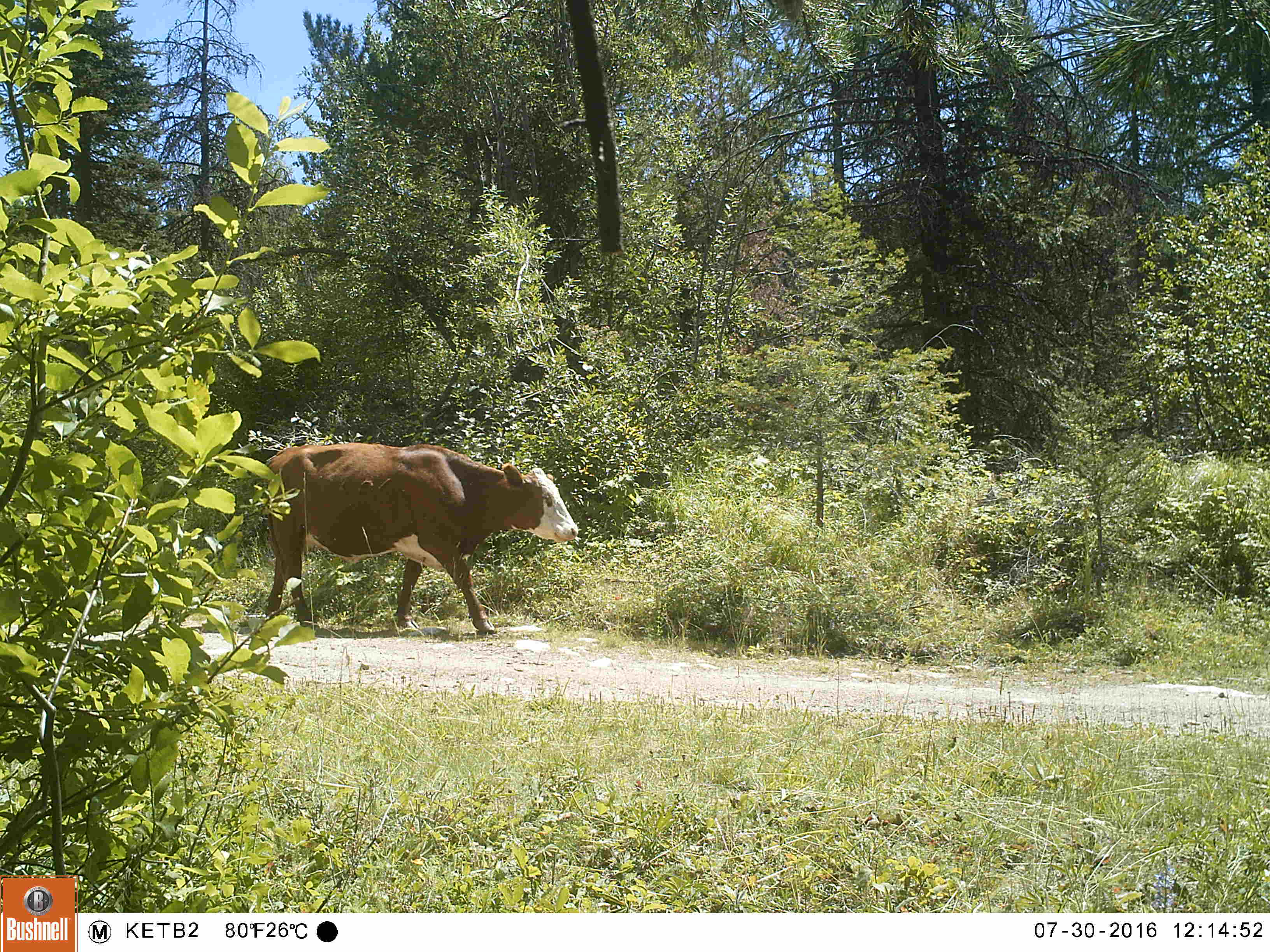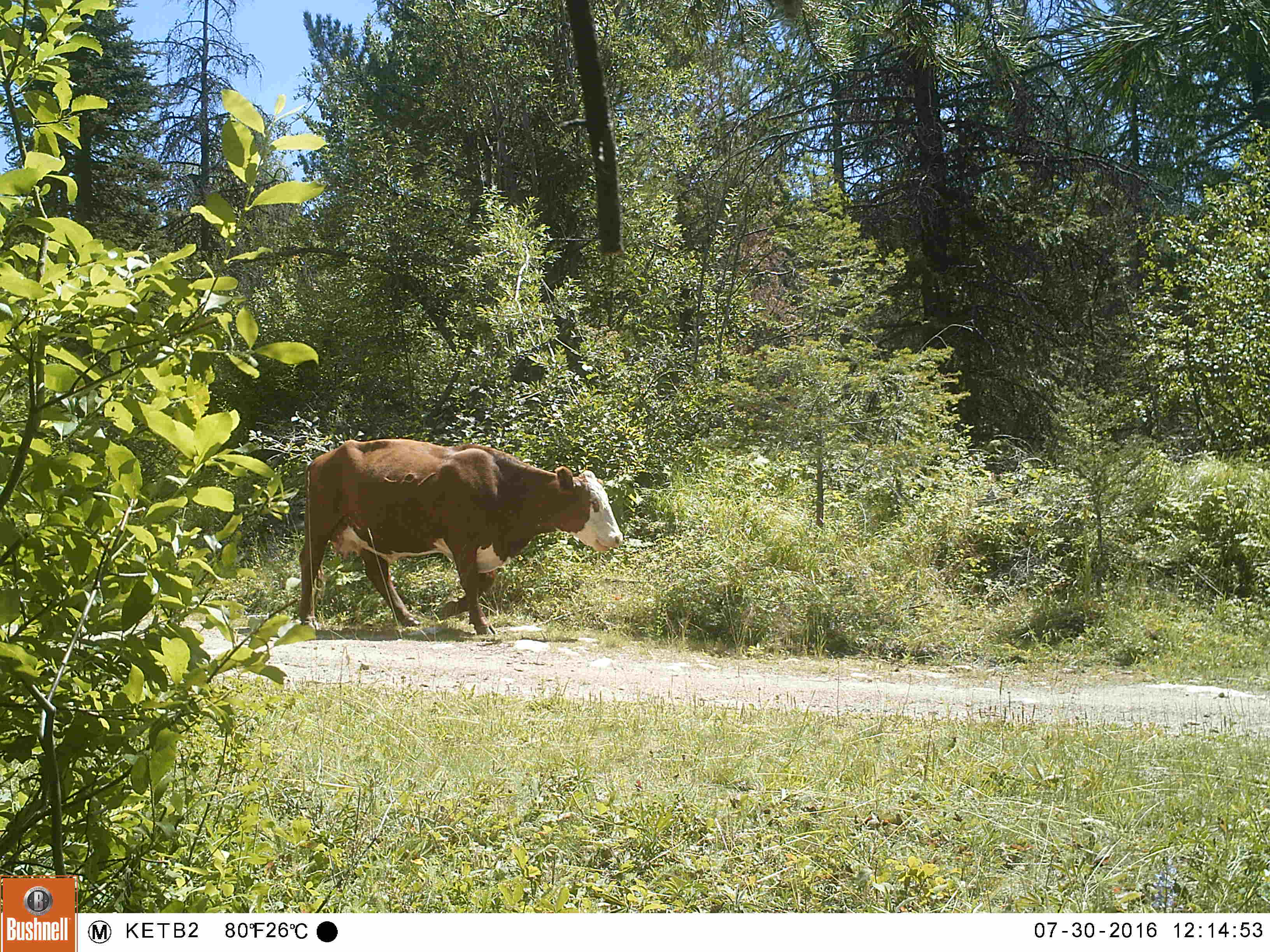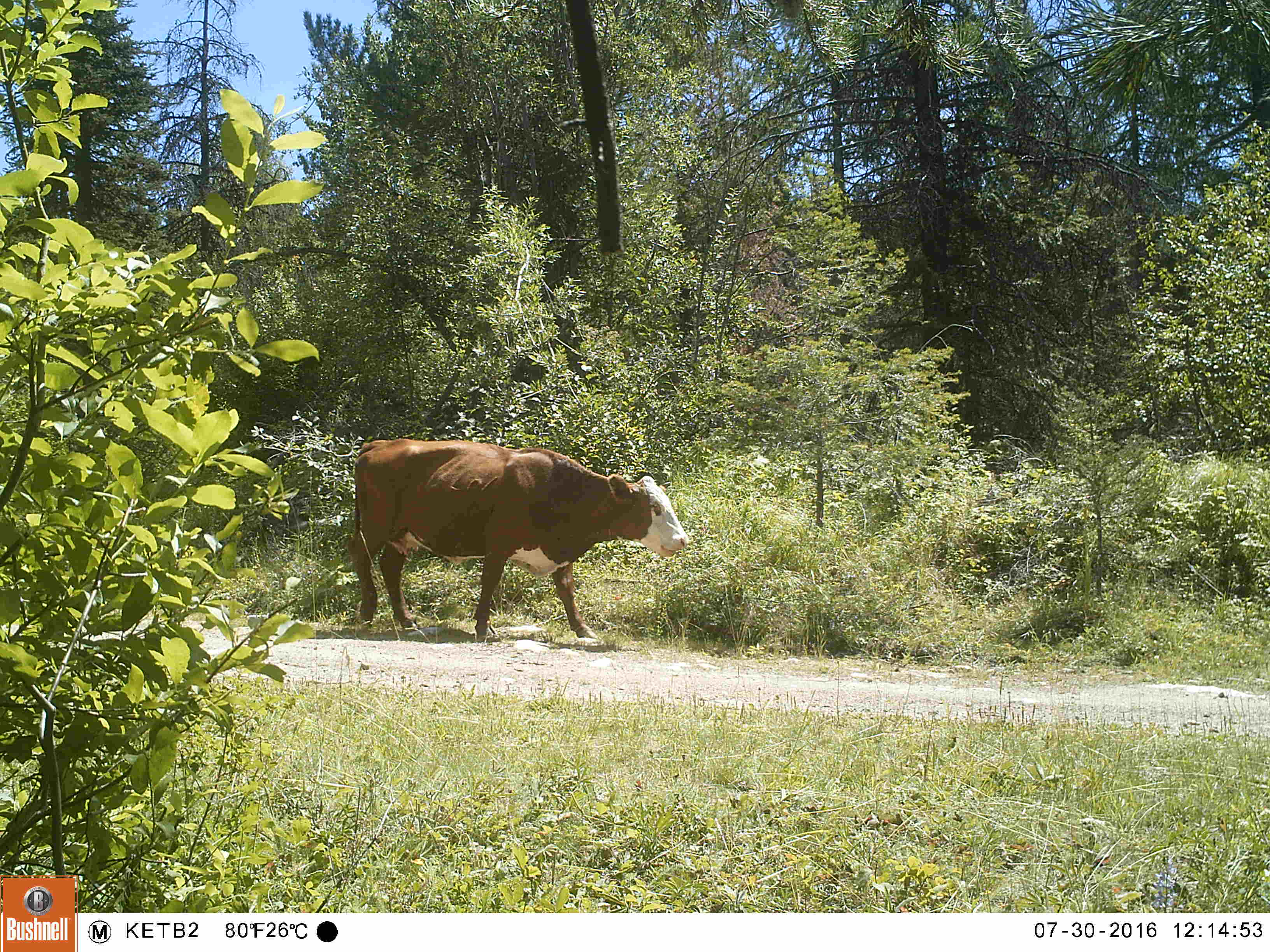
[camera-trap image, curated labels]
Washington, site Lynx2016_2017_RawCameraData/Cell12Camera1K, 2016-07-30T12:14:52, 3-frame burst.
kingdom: Animalia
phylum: Chordata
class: Mammalia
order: Artiodactyla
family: Bovidae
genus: Bos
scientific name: Bos taurus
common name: domestic cattle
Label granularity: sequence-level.